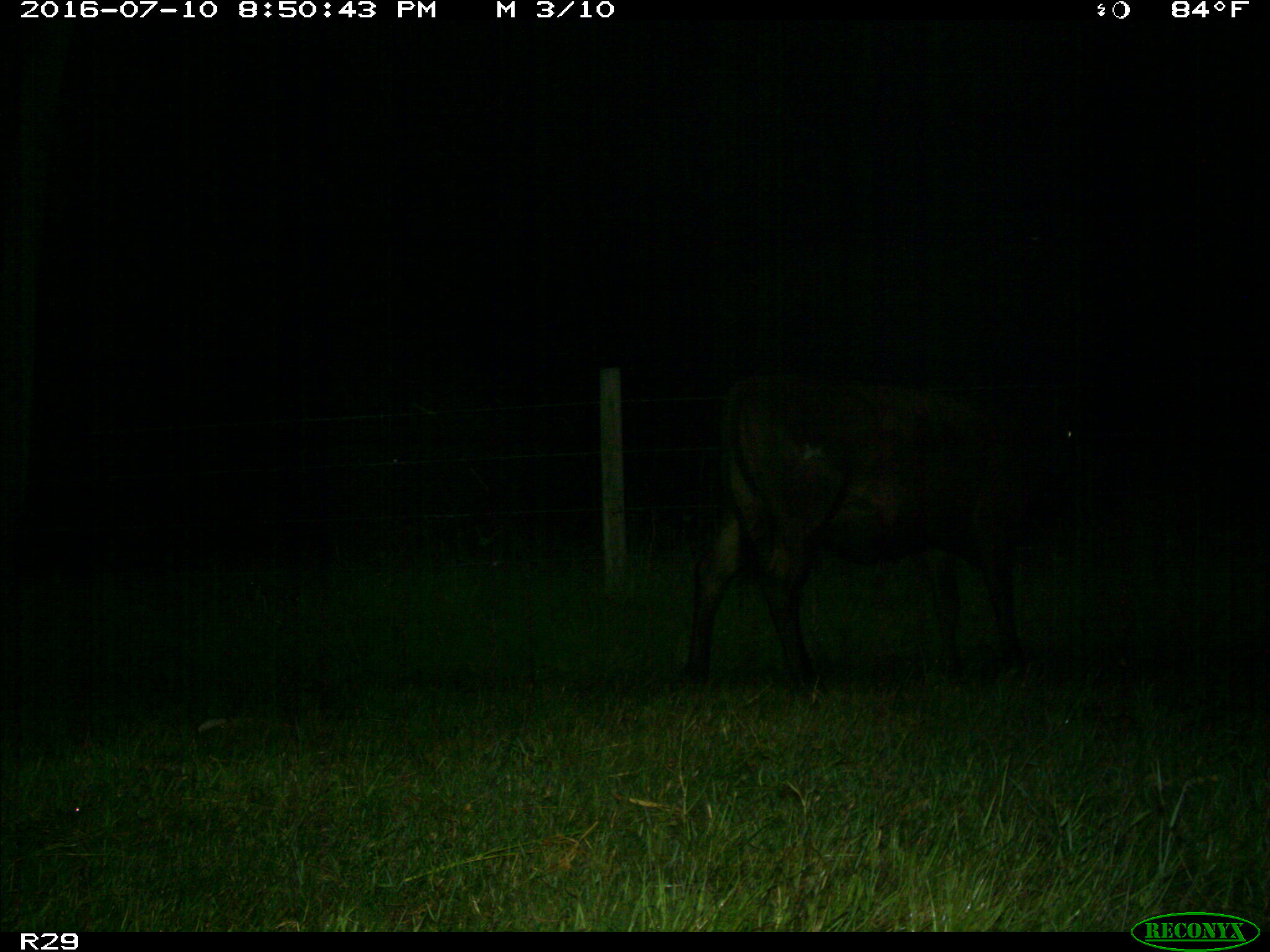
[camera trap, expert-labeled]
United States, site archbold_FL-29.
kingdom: Animalia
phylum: Chordata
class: Mammalia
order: Artiodactyla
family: Bovidae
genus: Bos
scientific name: Bos taurus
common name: domestic cow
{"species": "Bos taurus (domestic cow)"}